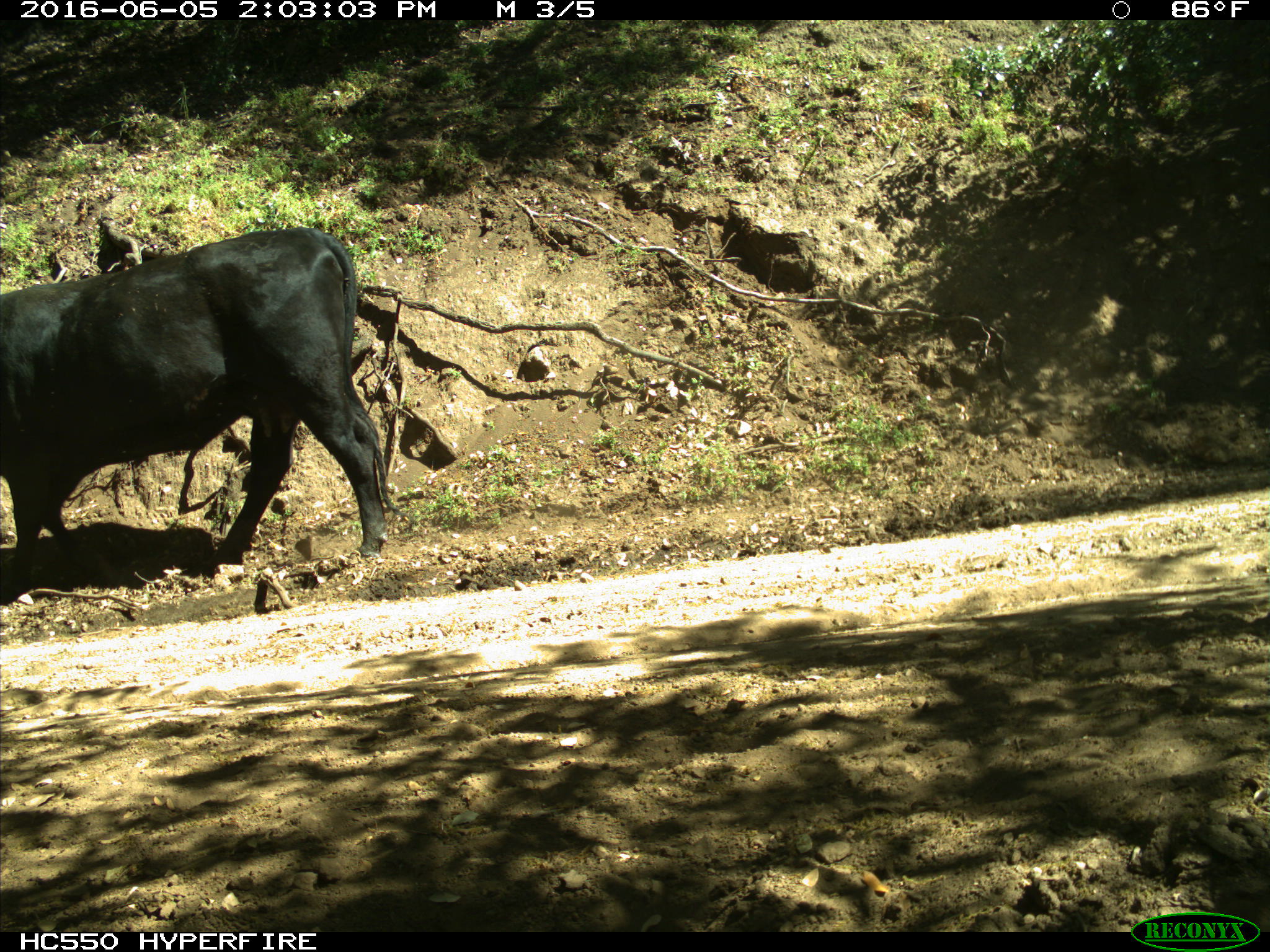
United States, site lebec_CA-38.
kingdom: Animalia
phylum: Chordata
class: Mammalia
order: Artiodactyla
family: Bovidae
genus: Bos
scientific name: Bos taurus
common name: domestic cow